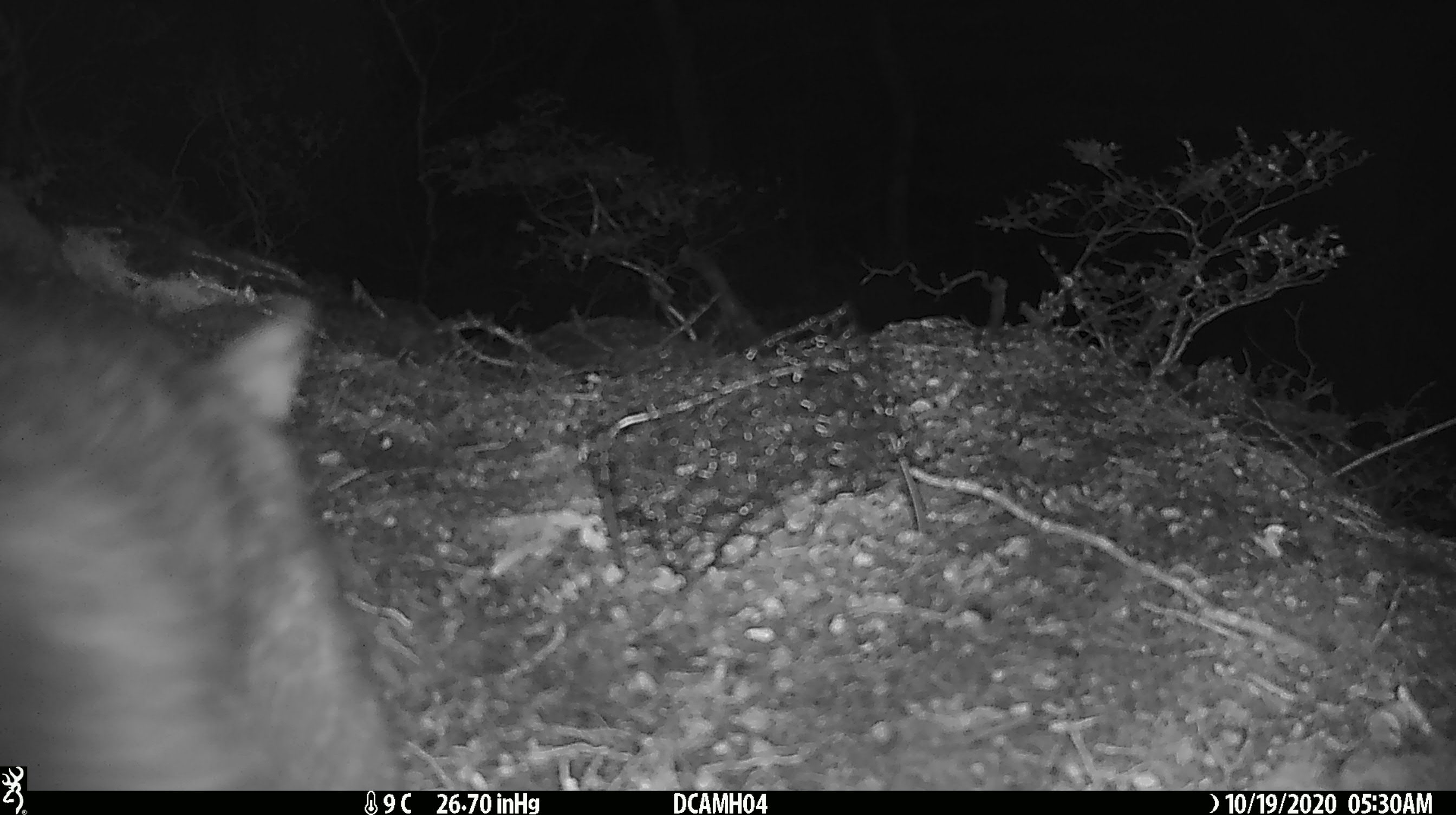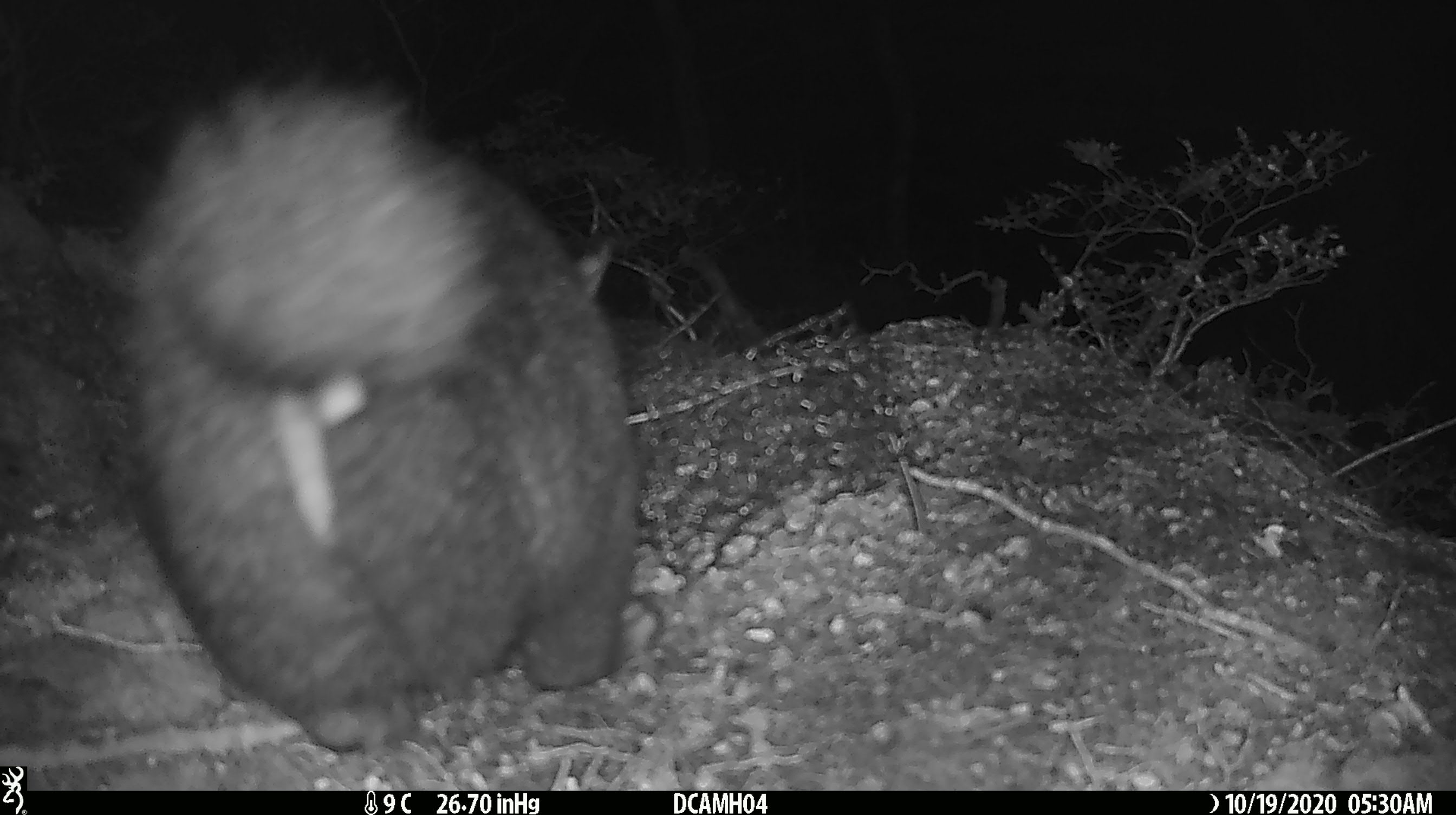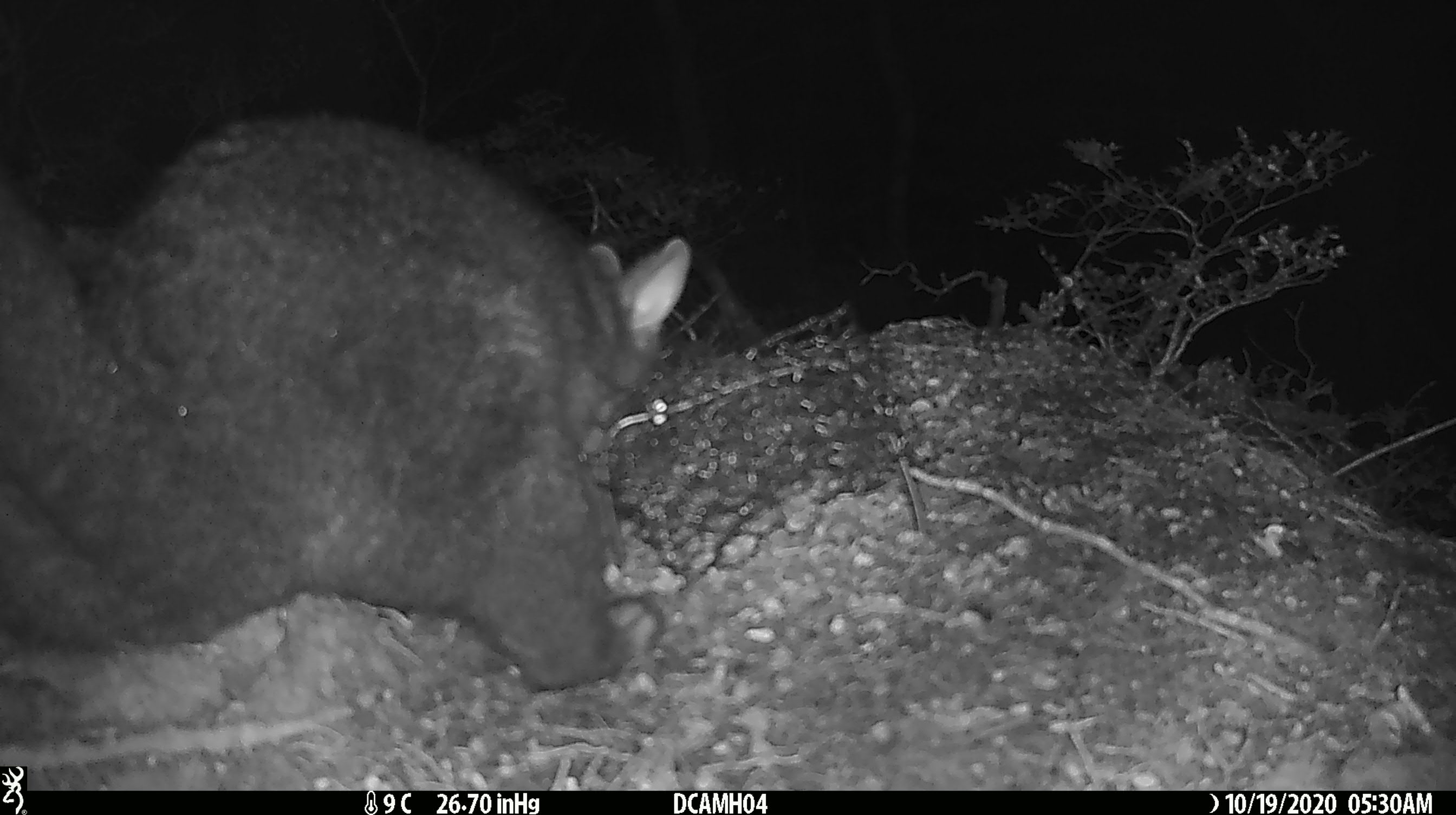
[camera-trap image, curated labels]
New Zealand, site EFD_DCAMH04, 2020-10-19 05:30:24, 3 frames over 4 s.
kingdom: Animalia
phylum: Chordata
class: Mammalia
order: Diprotodontia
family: Phalangeridae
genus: Trichosurus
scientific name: Trichosurus vulpecula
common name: common brushtail possum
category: possum